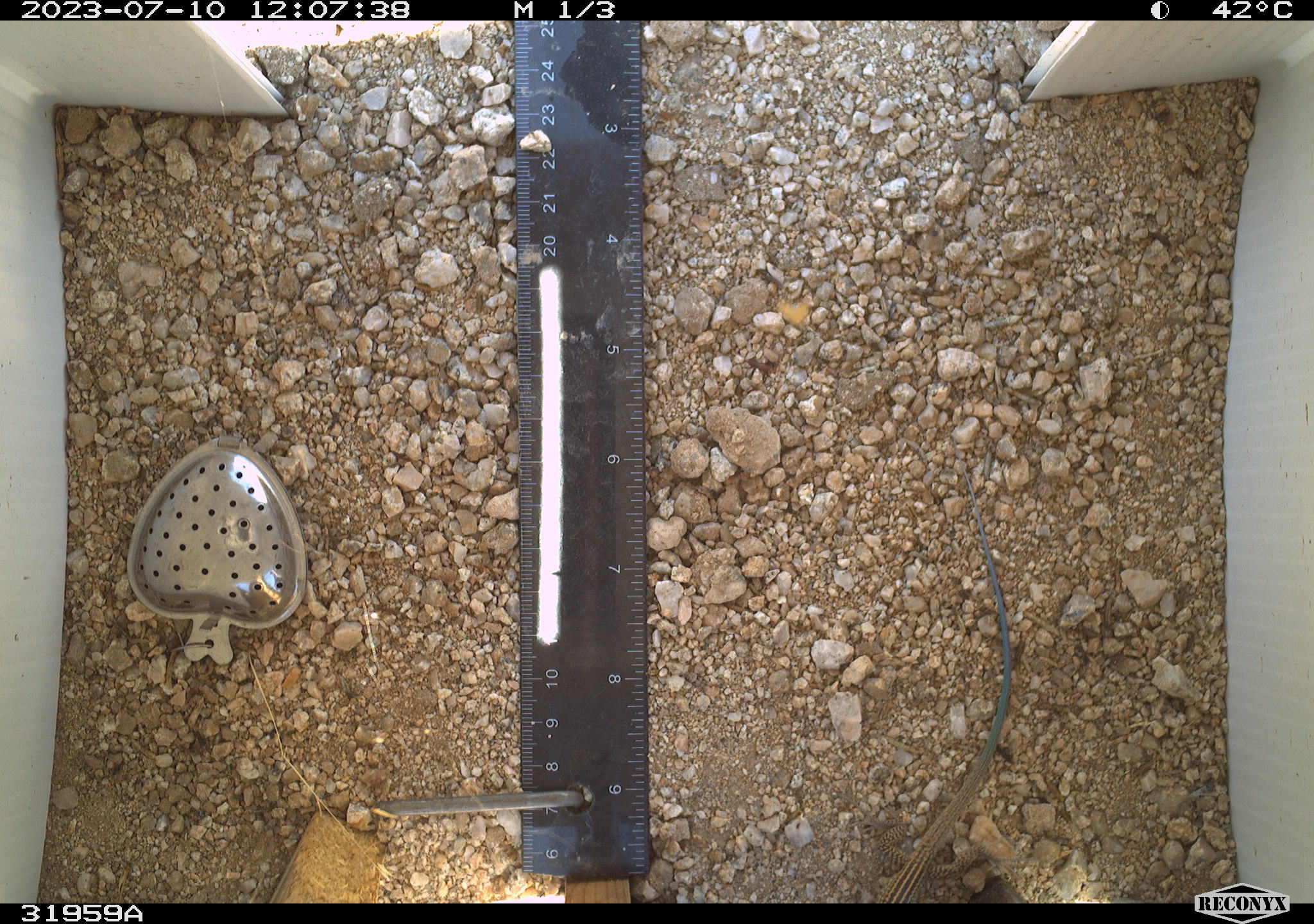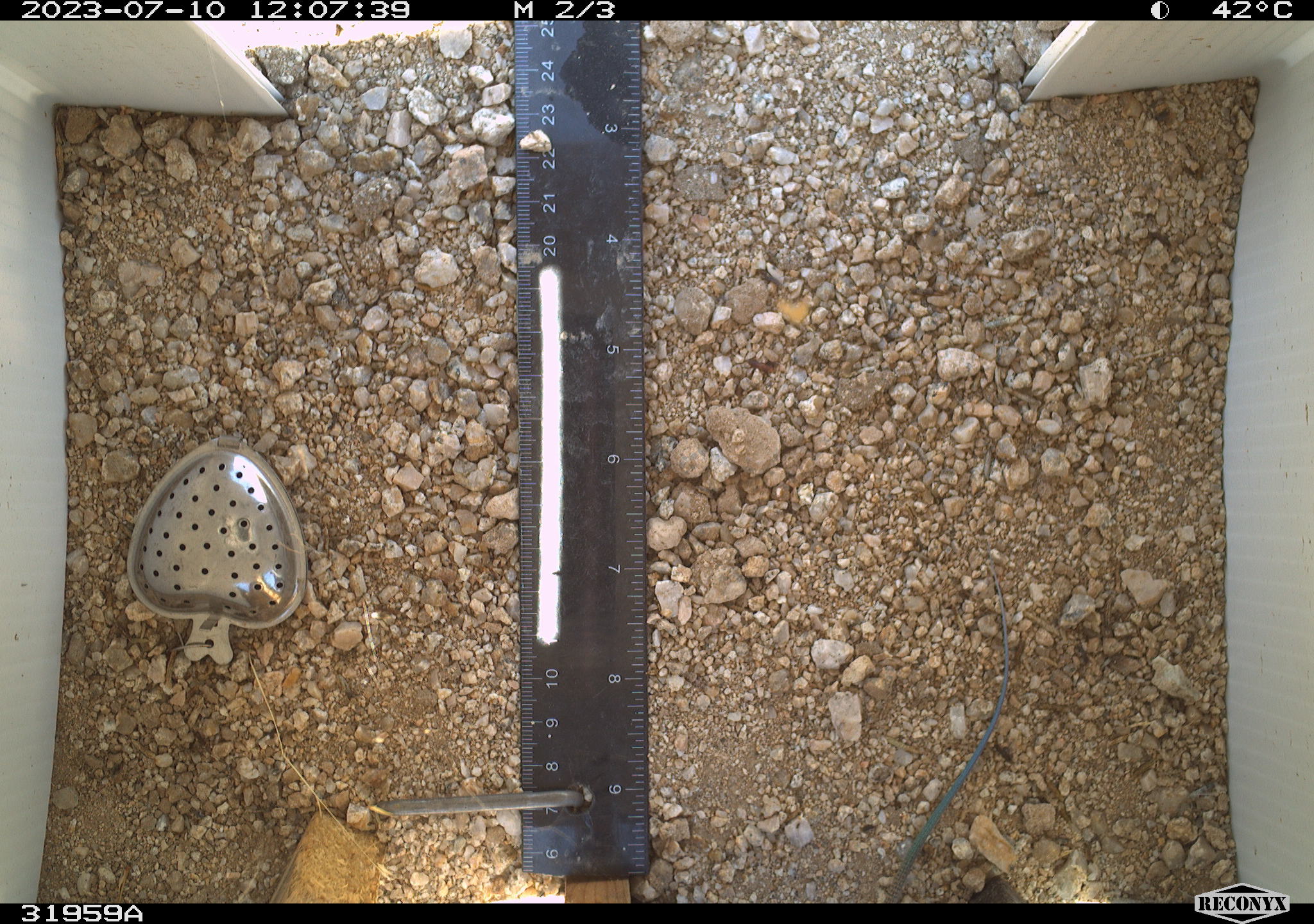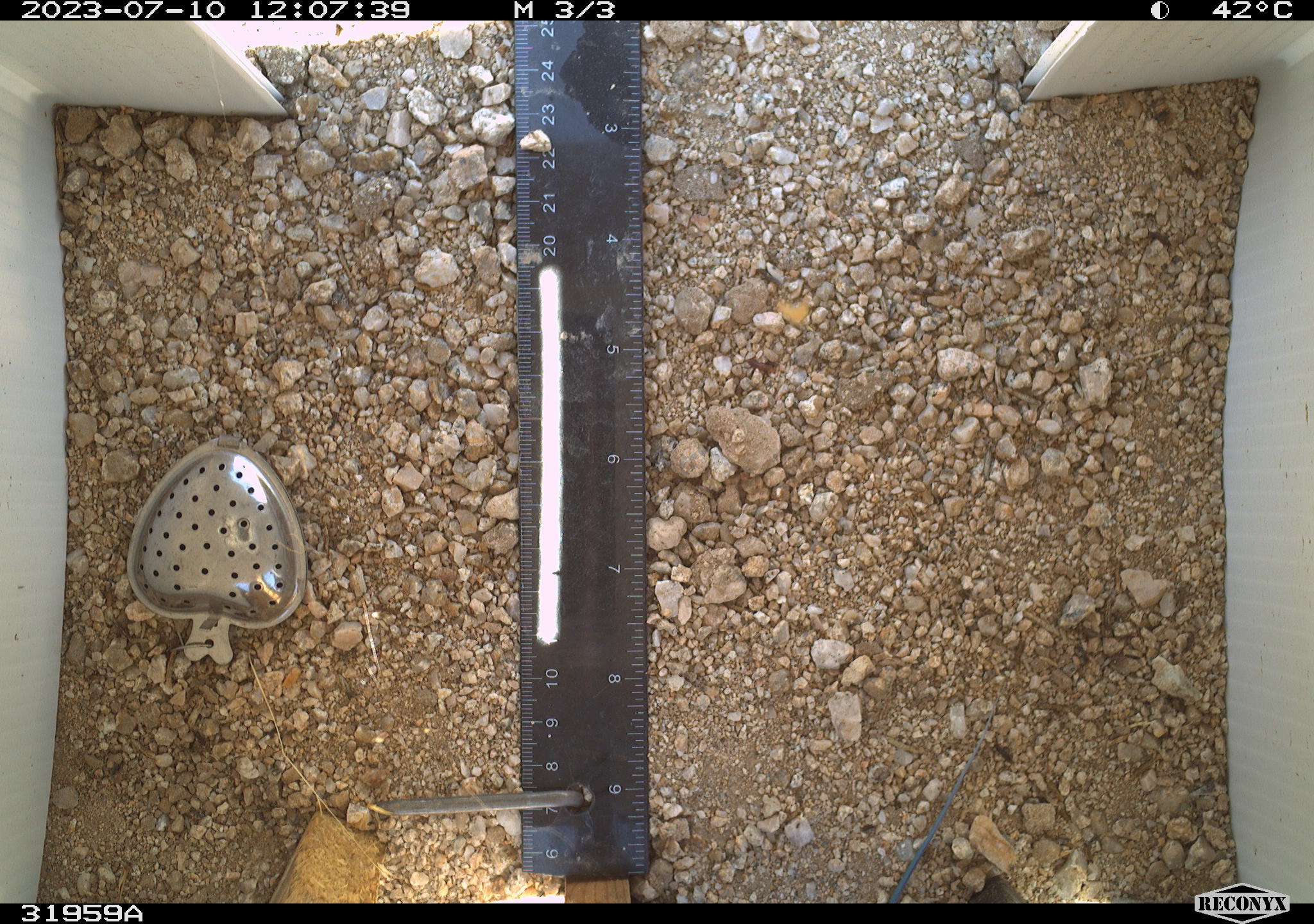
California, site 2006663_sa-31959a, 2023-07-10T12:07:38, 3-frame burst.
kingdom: Animalia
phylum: Chordata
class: Reptilia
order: Squamata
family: Teiidae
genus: Aspidoscelis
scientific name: Aspidoscelis tigris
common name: western whiptail